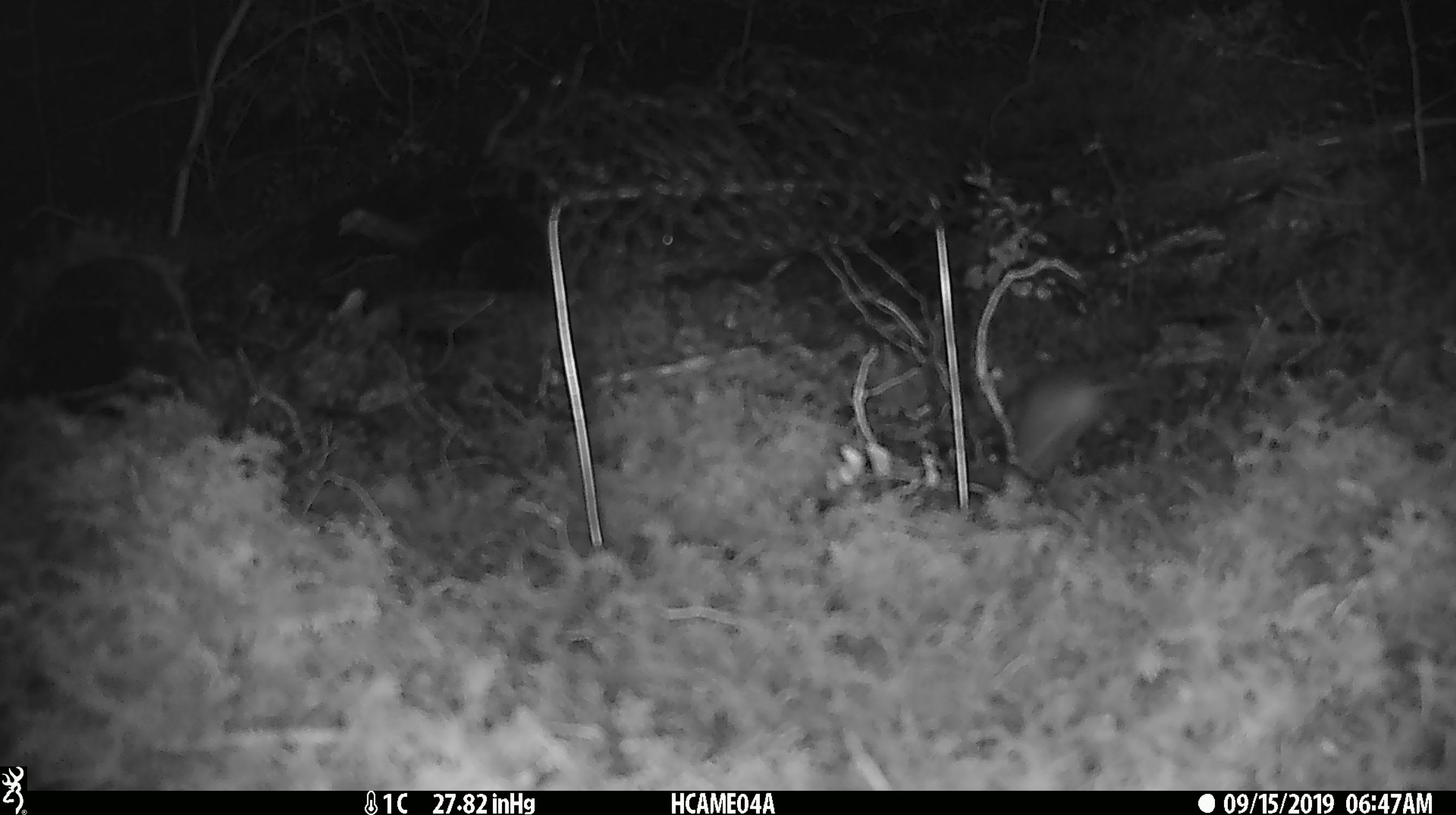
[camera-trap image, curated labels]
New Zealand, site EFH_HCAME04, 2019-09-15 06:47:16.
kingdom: Animalia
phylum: Chordata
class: Mammalia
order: Rodentia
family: Muridae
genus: Mus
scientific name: Mus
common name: mouse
Mouse (Mus).